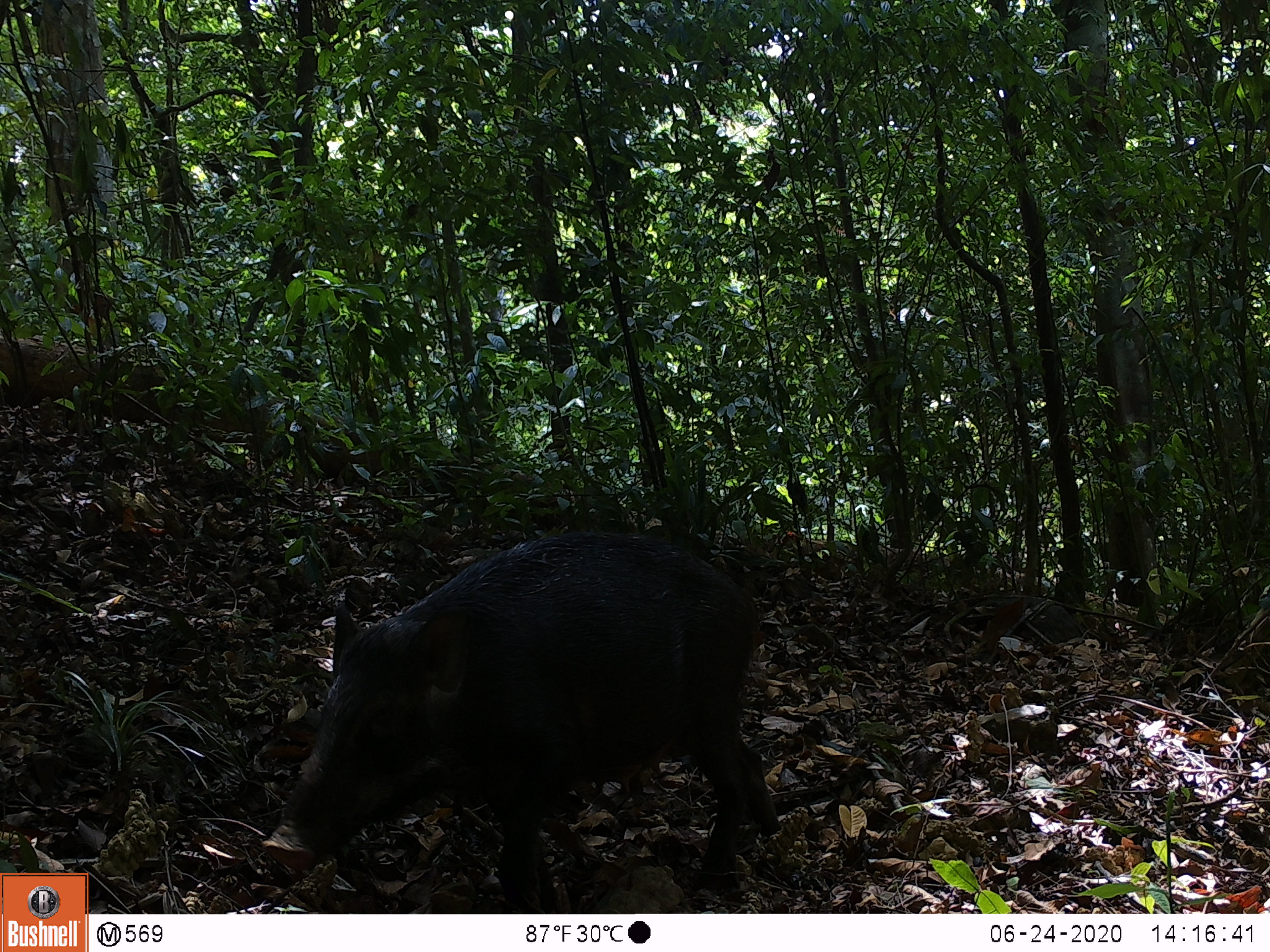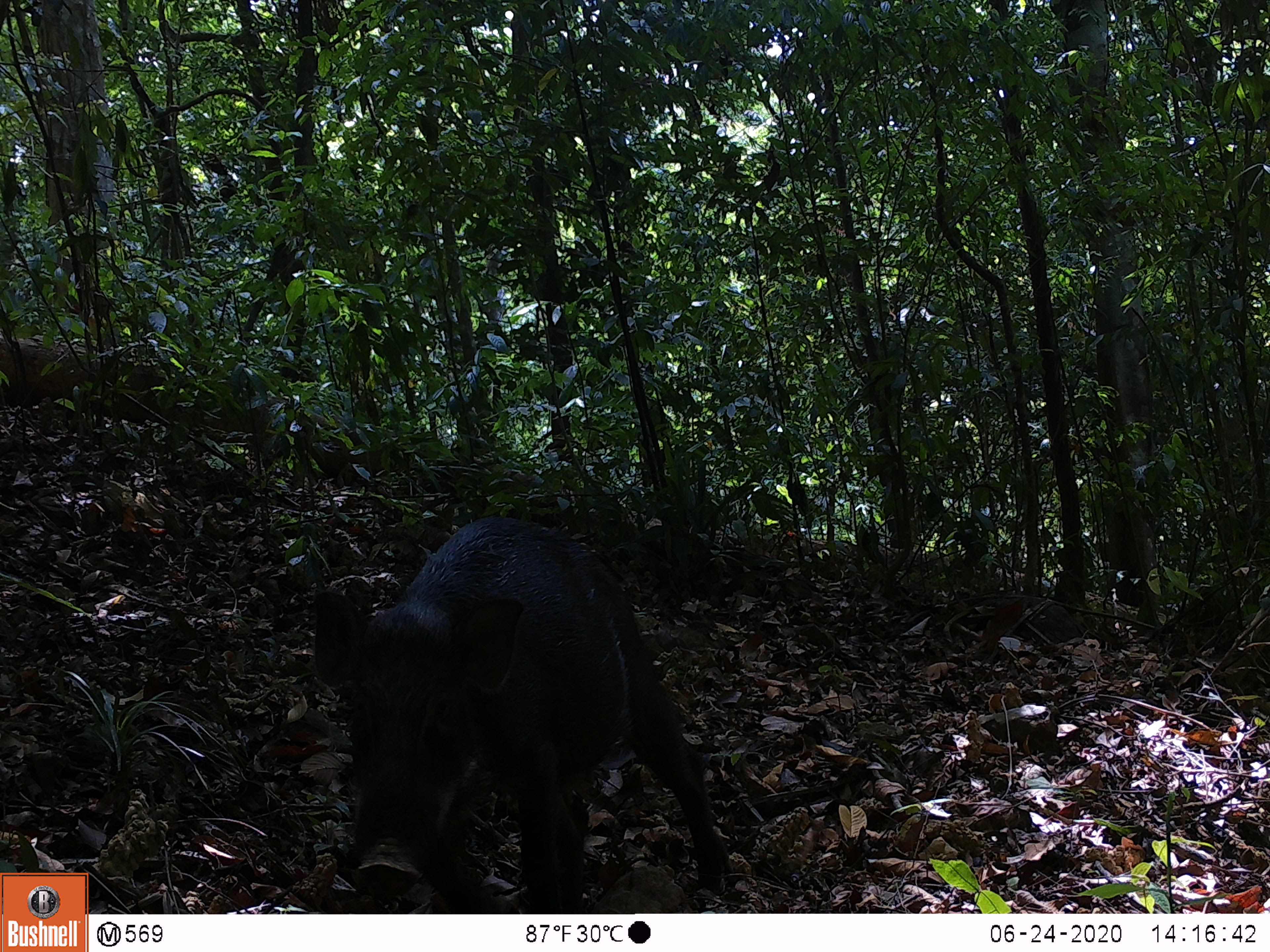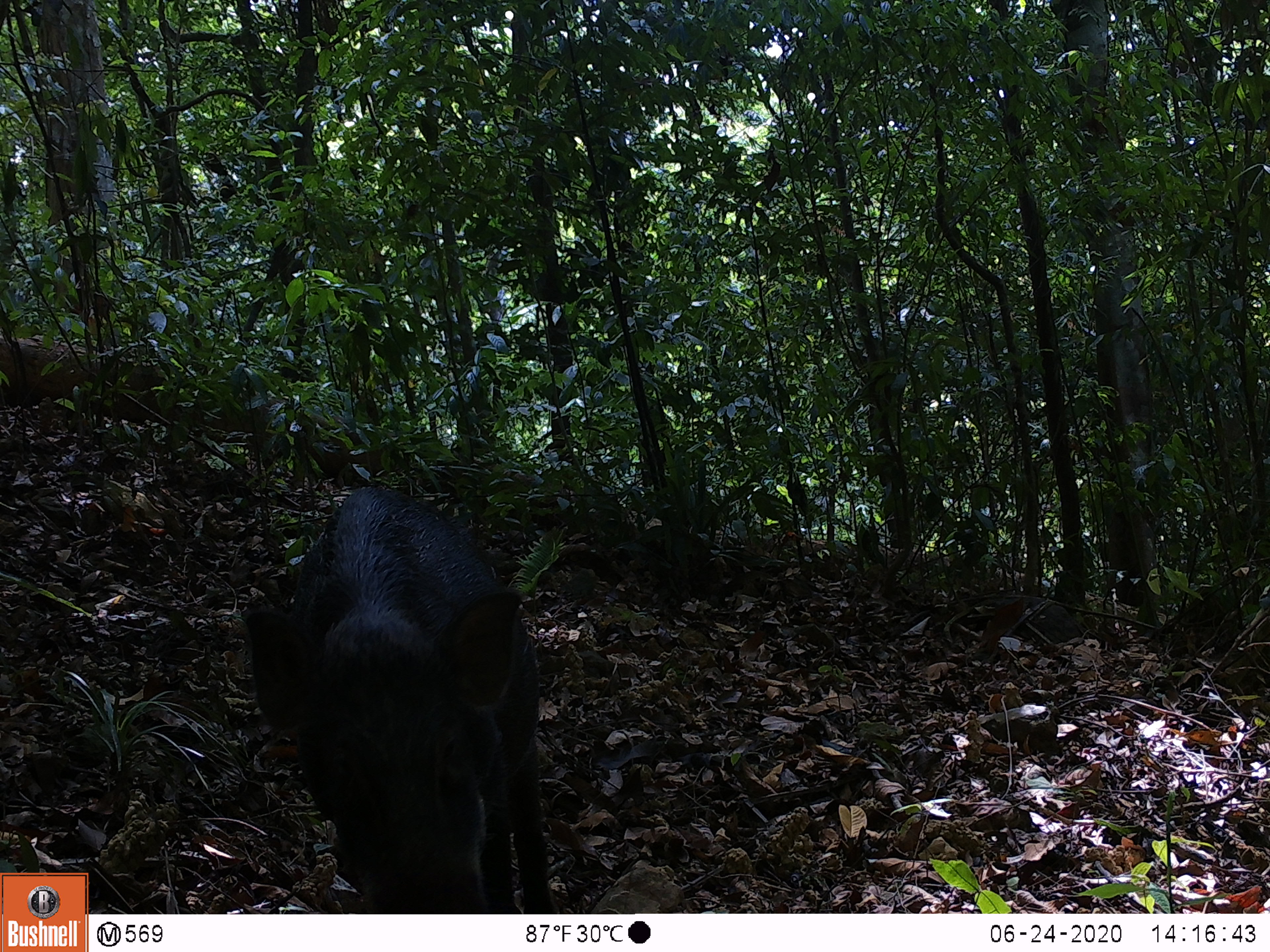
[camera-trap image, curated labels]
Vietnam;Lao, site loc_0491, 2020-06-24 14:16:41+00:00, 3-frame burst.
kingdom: Animalia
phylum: Chordata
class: Mammalia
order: Artiodactyla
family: Suidae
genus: Sus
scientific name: Sus scrofa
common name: eurasian wild pig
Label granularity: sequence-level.